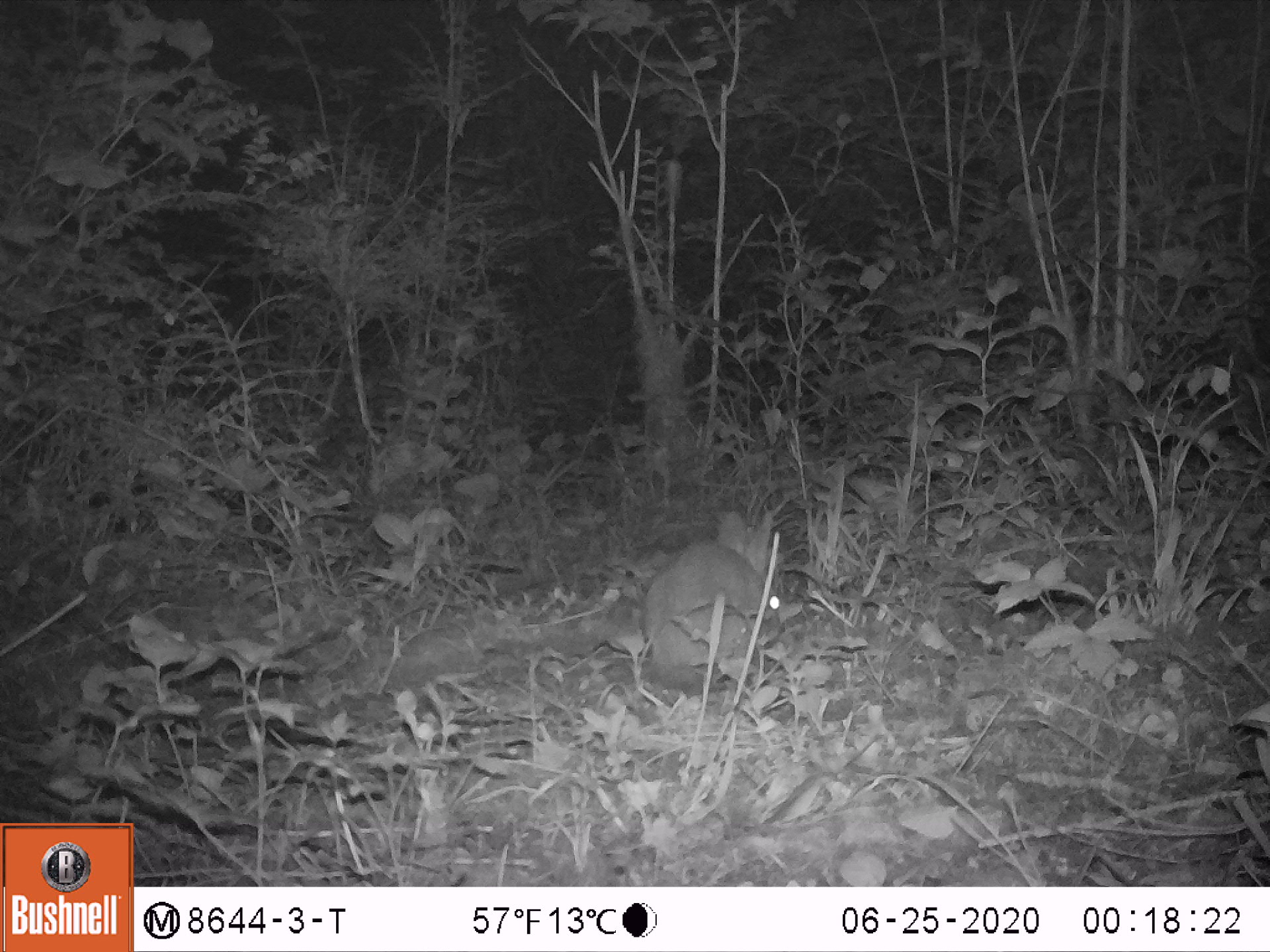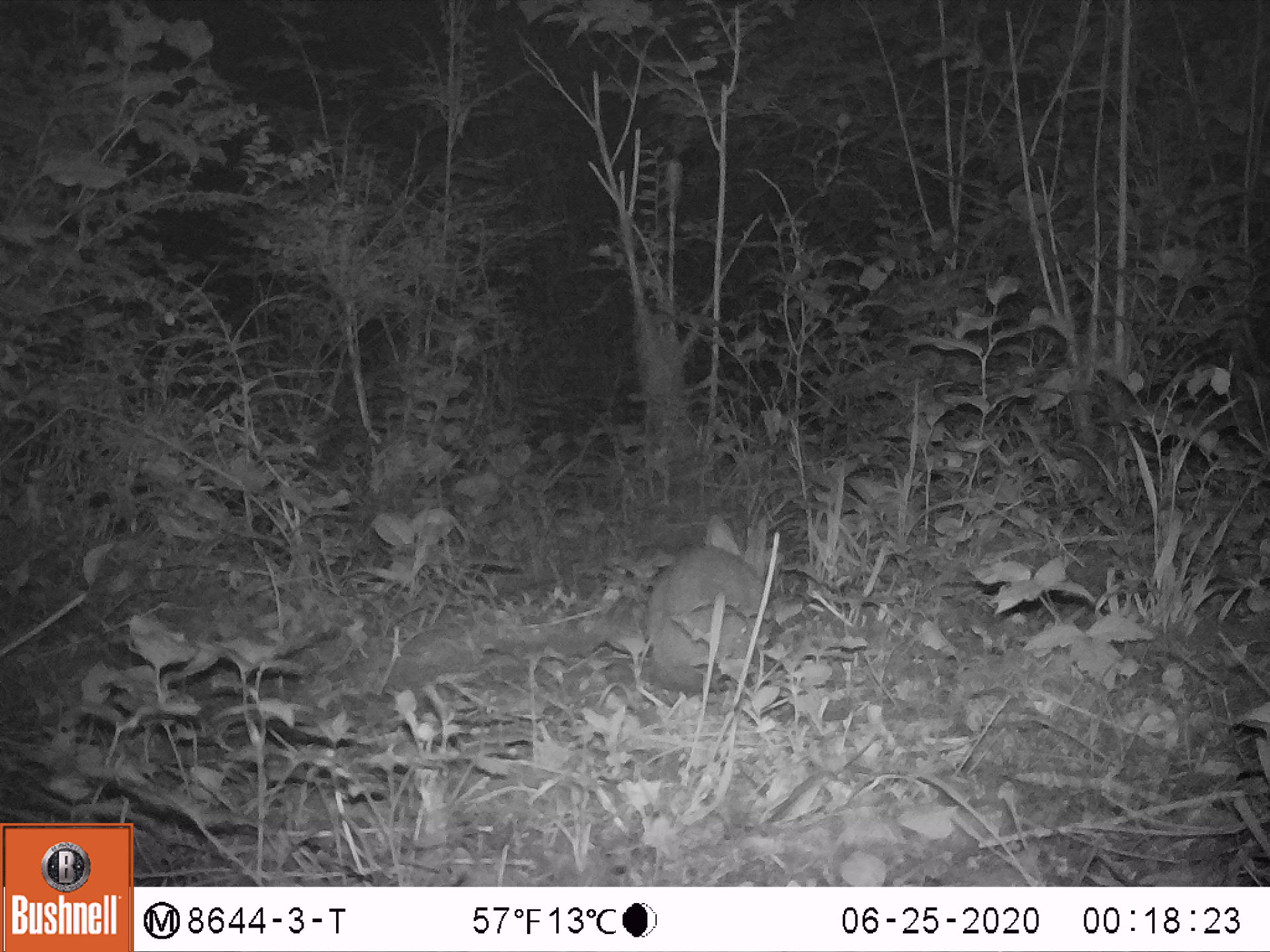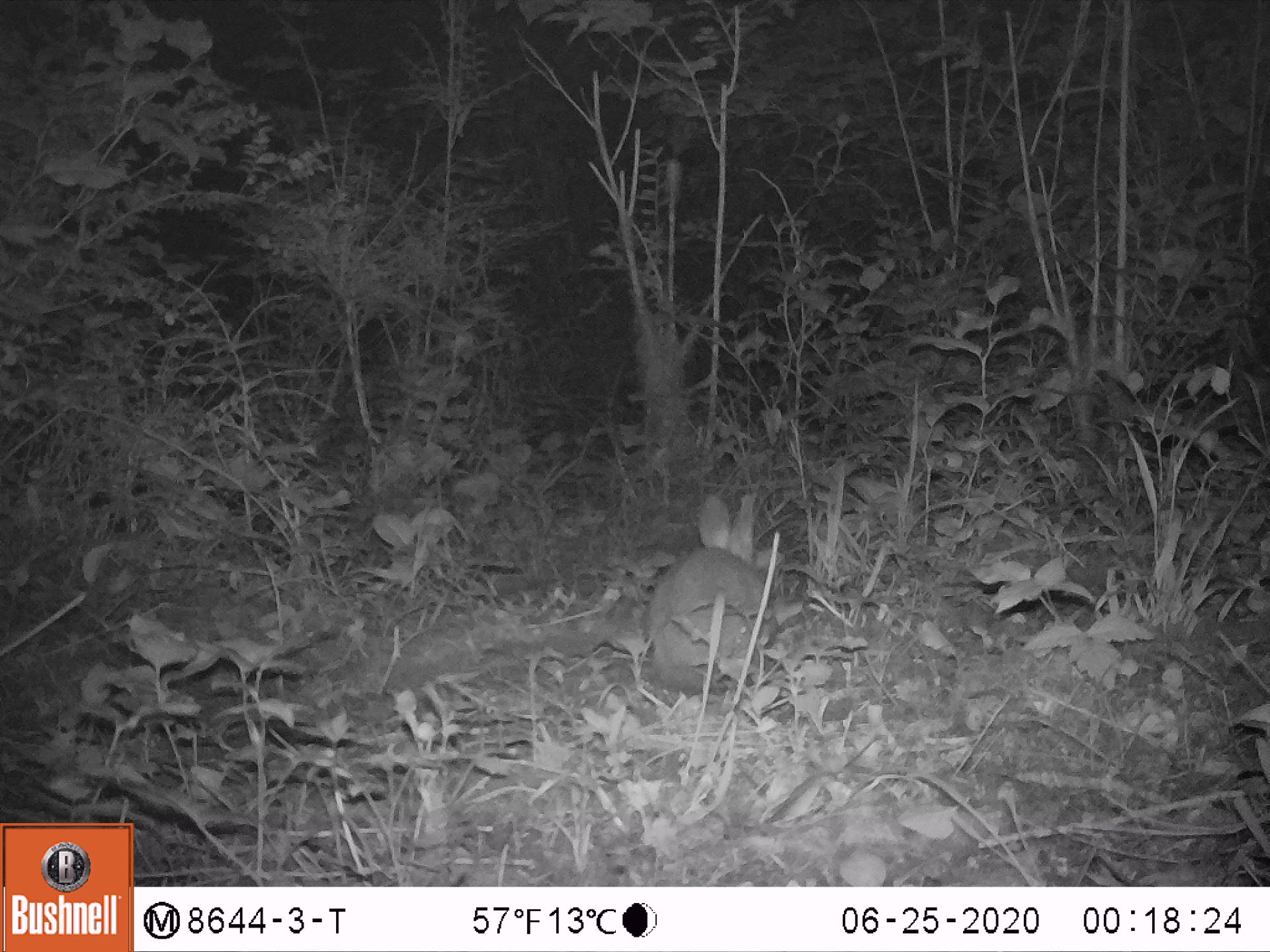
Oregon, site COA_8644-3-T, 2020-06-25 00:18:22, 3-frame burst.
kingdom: Animalia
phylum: Chordata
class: Mammalia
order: Lagomorpha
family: Leporidae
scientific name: Leporidae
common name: hares and rabbits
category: leporidae family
Leporidae family (hares and rabbits) (Leporidae).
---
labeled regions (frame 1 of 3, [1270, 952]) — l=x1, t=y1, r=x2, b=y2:
leporidae family: l=630, t=505, r=788, b=699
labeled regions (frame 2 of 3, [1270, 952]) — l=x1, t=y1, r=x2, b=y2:
leporidae family: l=639, t=510, r=780, b=688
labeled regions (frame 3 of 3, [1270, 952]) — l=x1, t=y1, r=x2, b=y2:
leporidae family: l=634, t=487, r=776, b=700